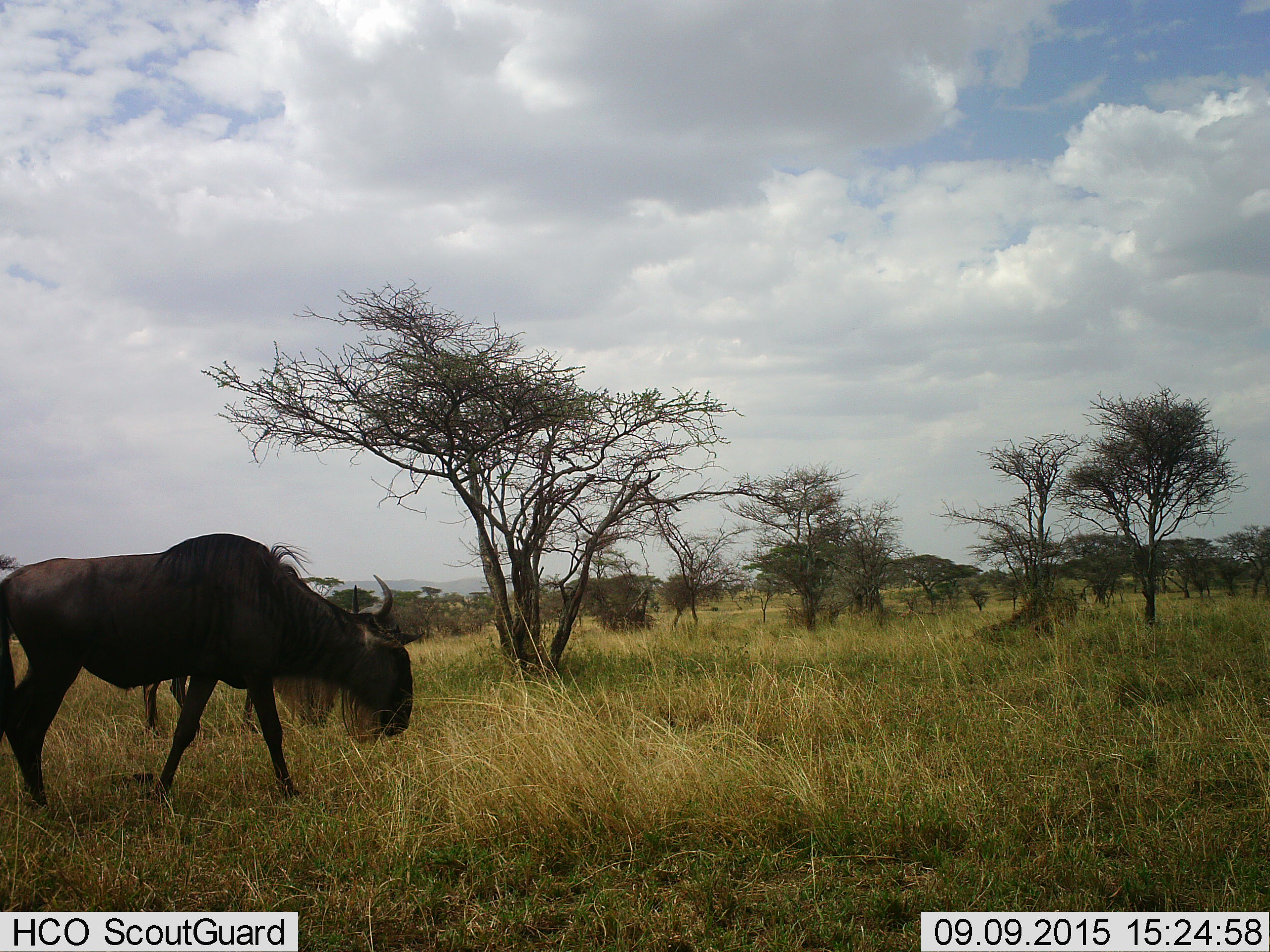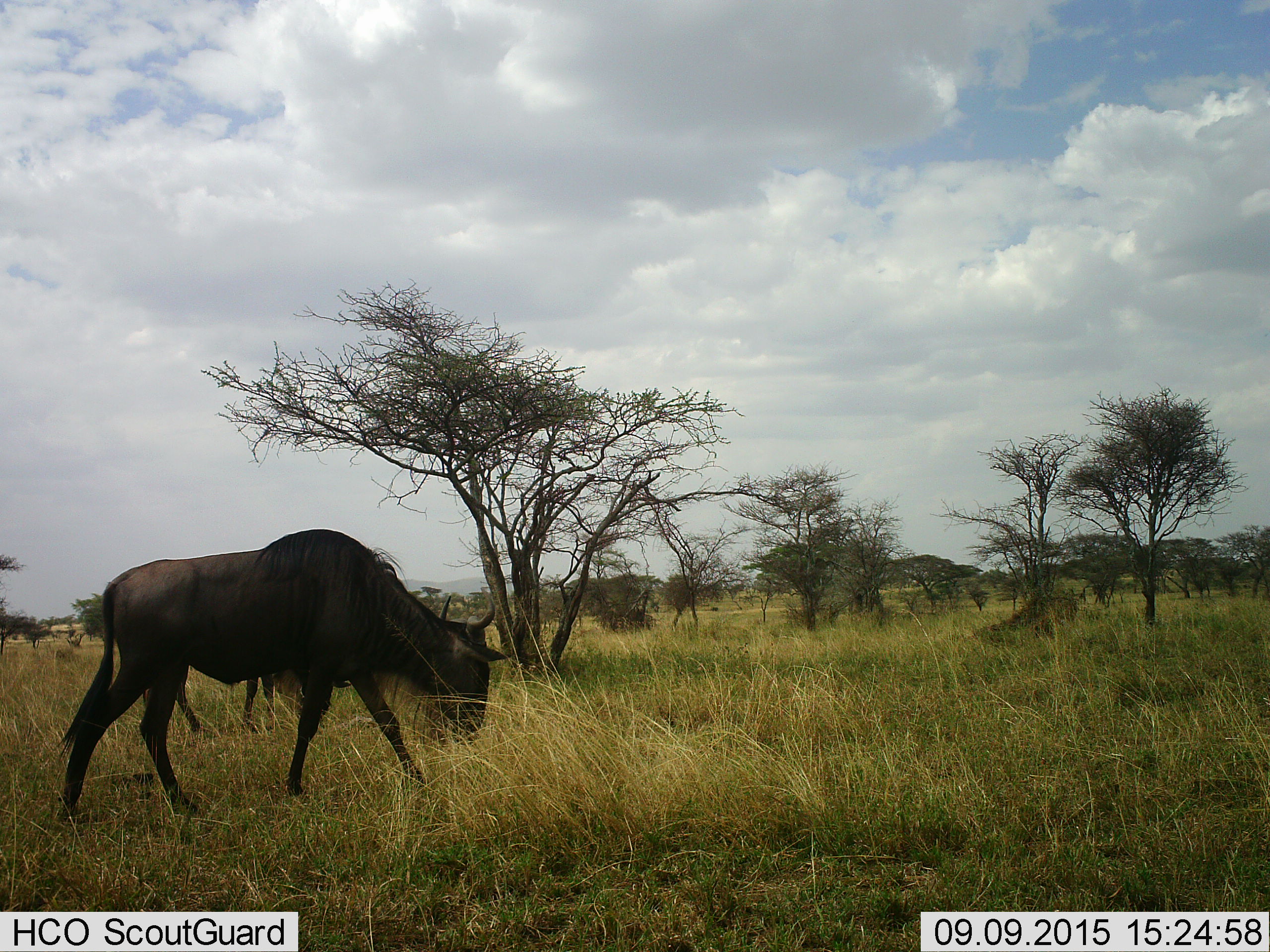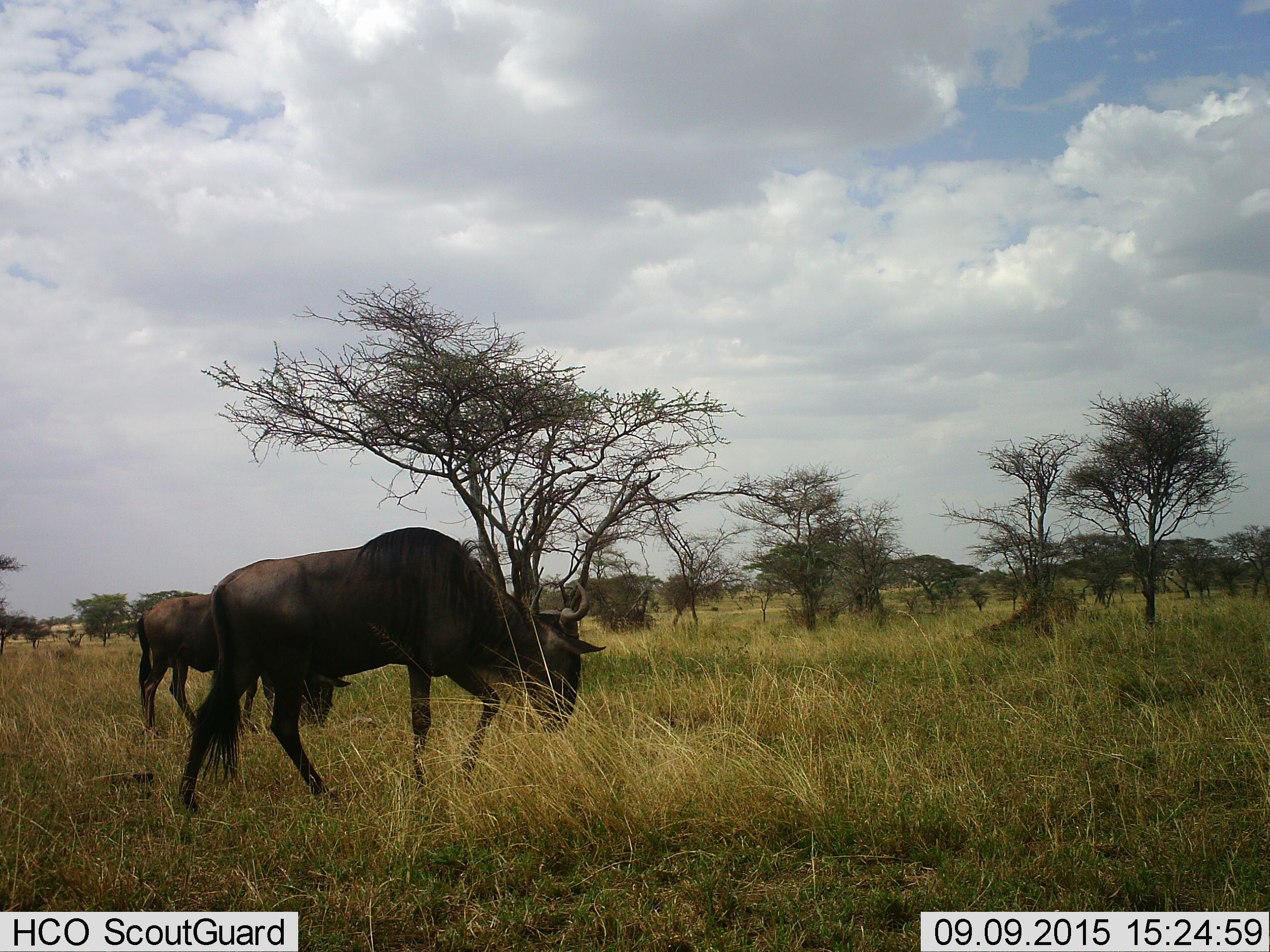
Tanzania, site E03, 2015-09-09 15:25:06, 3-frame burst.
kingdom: Animalia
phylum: Chordata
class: Mammalia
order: Artiodactyla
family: Bovidae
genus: Connochaetes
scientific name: Connochaetes taurinus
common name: blue wildebeest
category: wildebeest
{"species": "wildebeest (blue wildebeest) (Connochaetes taurinus)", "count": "2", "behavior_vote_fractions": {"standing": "0%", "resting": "0%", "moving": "82%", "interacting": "0%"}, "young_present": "0%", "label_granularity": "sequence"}